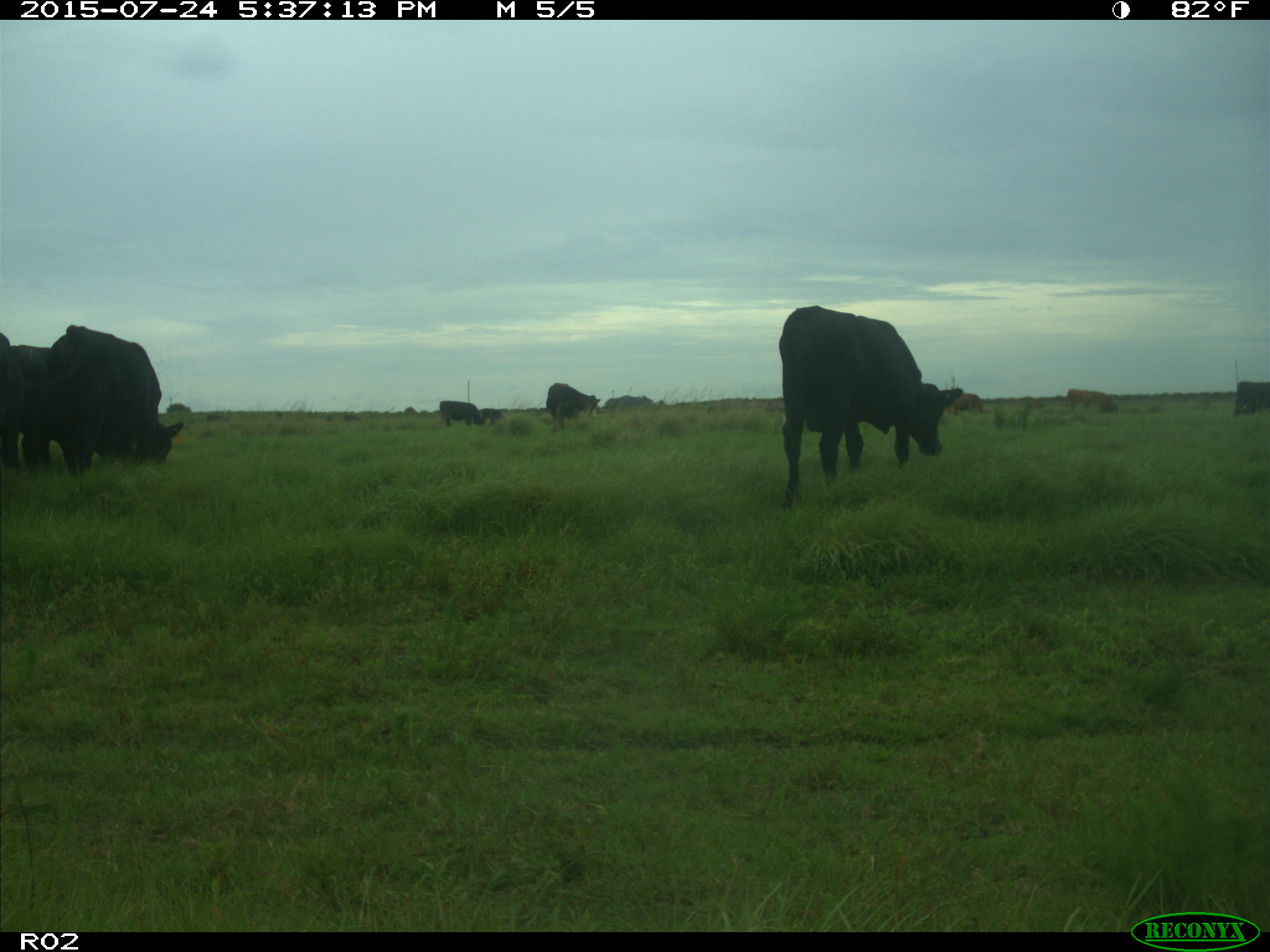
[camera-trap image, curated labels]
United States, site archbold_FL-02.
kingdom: Animalia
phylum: Chordata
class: Mammalia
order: Artiodactyla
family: Bovidae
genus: Bos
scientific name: Bos taurus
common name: domestic cow